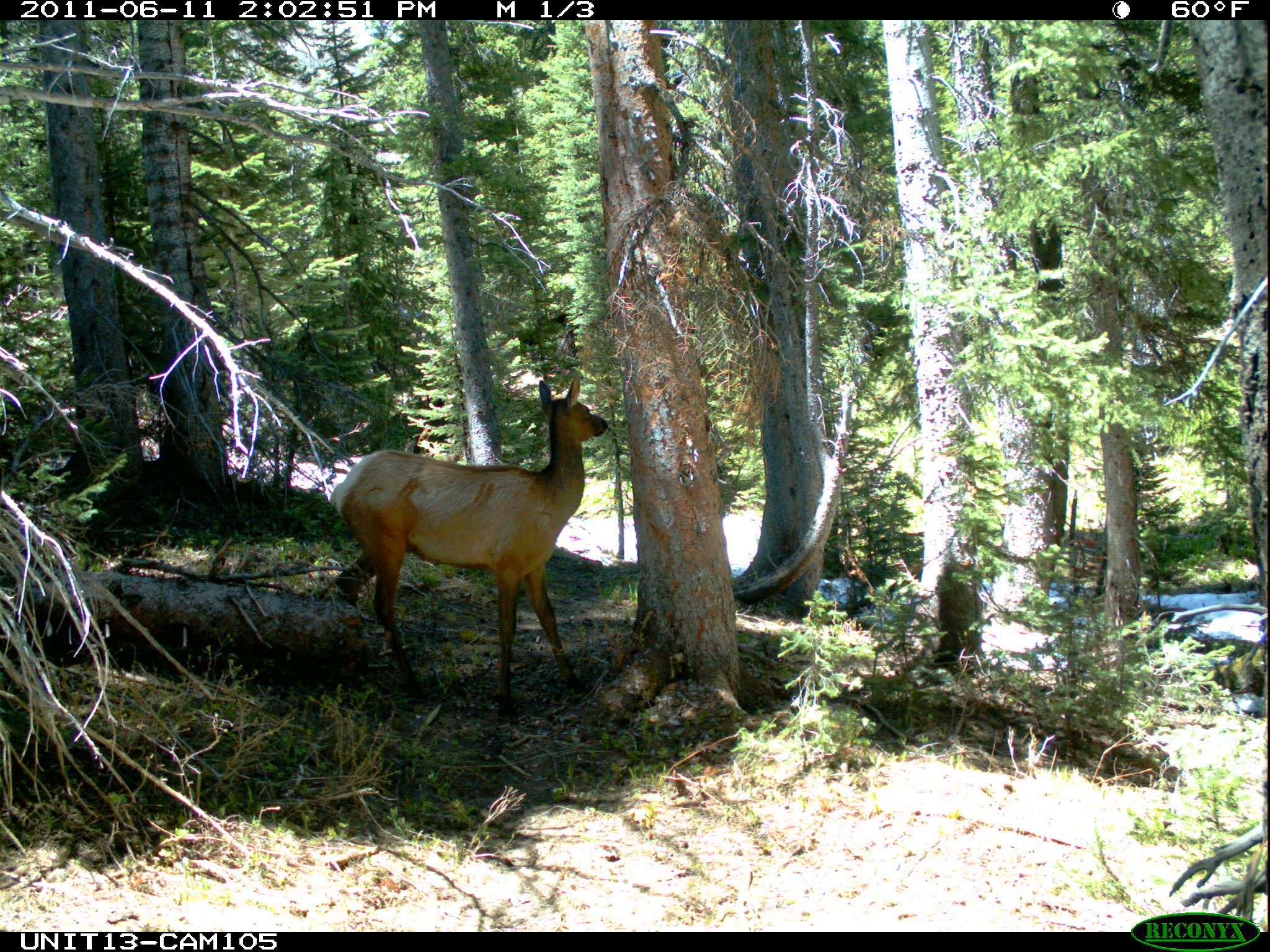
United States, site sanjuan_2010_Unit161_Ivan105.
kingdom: Animalia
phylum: Chordata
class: Mammalia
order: Artiodactyla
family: Cervidae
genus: Cervus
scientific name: Cervus elaphus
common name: red deer